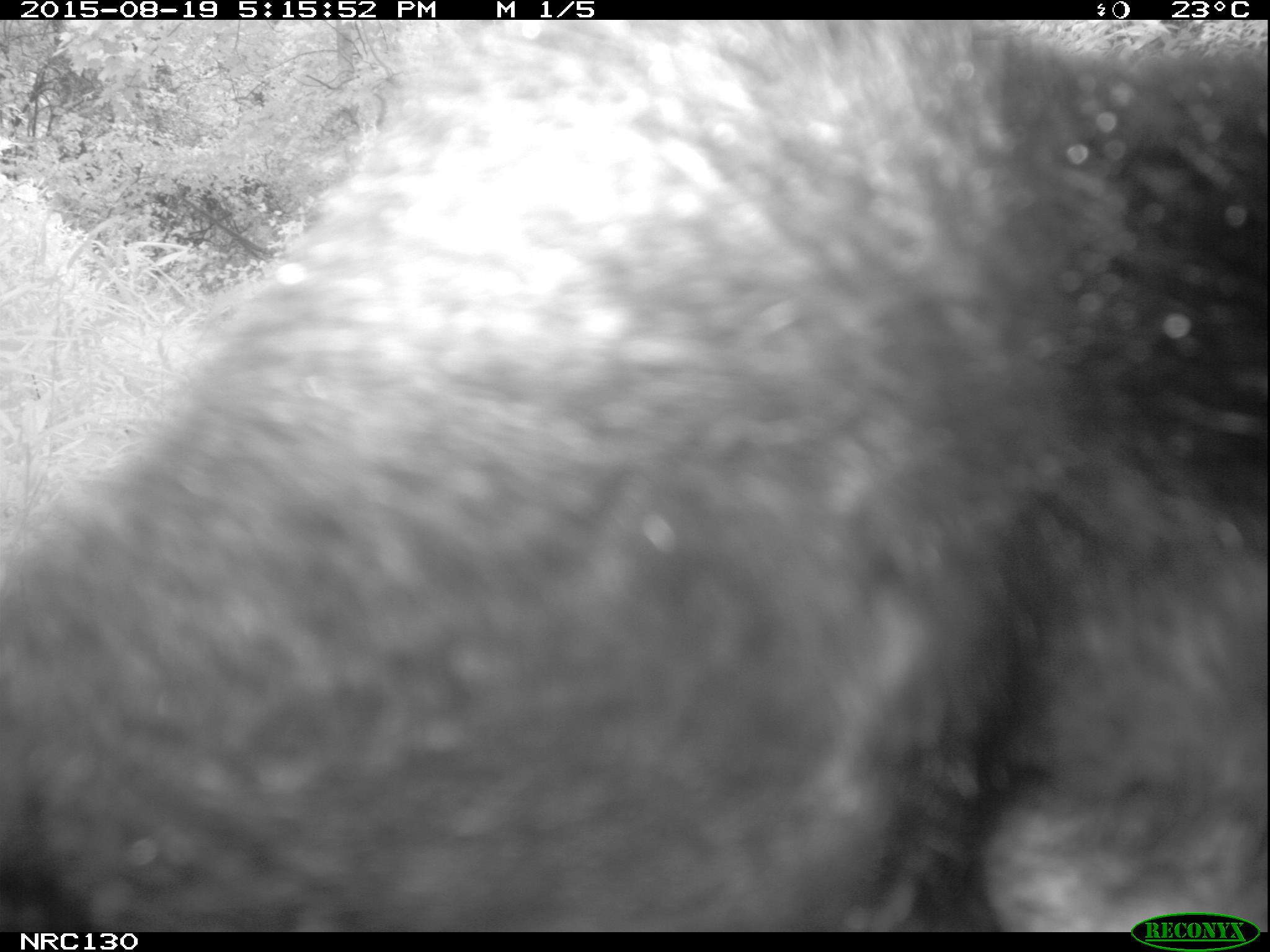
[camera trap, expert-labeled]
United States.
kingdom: Animalia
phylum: Chordata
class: Mammalia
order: Carnivora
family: Ursidae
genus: Ursus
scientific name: Ursus americanus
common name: american black bear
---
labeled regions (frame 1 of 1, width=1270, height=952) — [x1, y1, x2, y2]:
American Black Bear: [0, 30, 1260, 928]